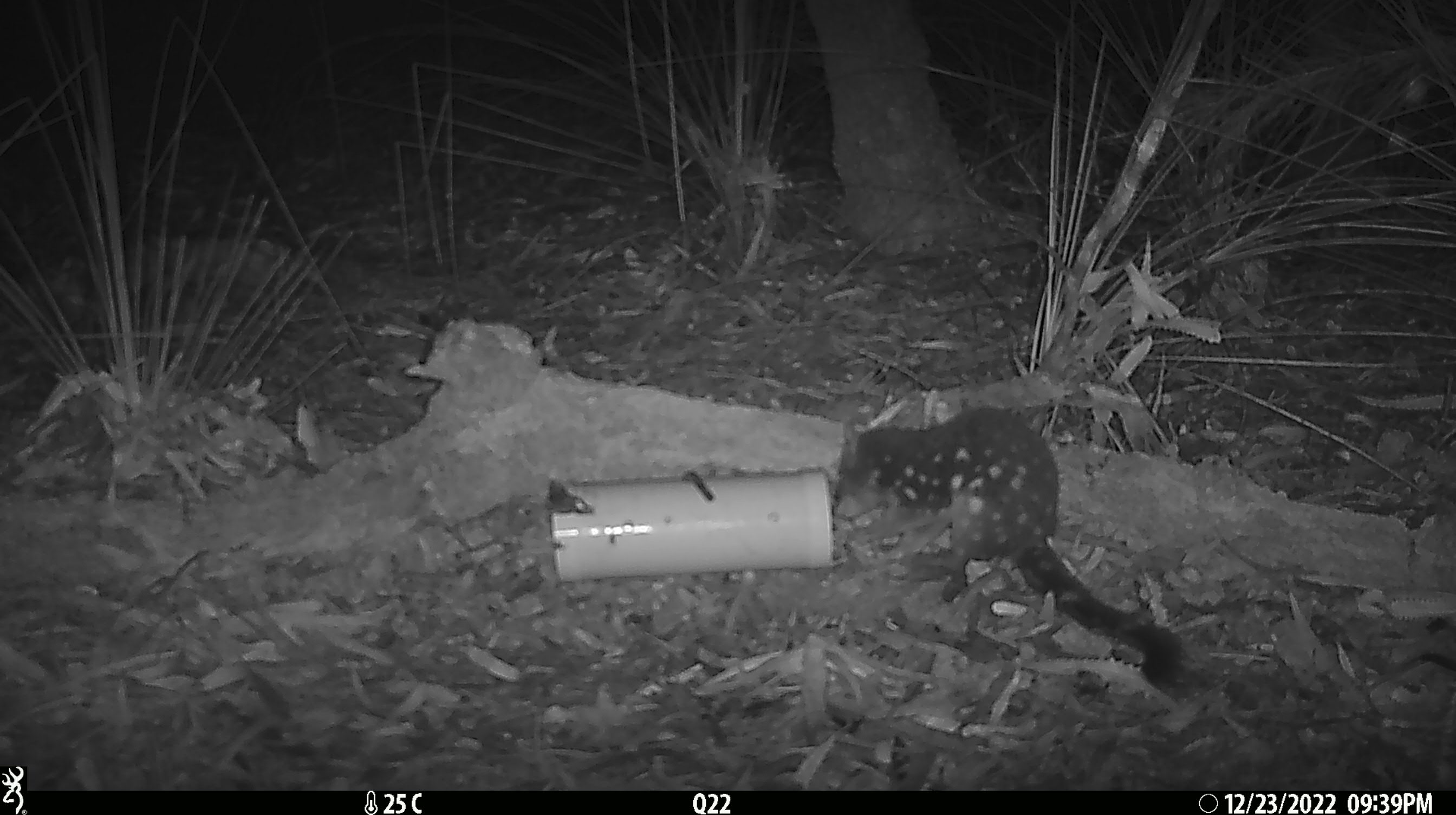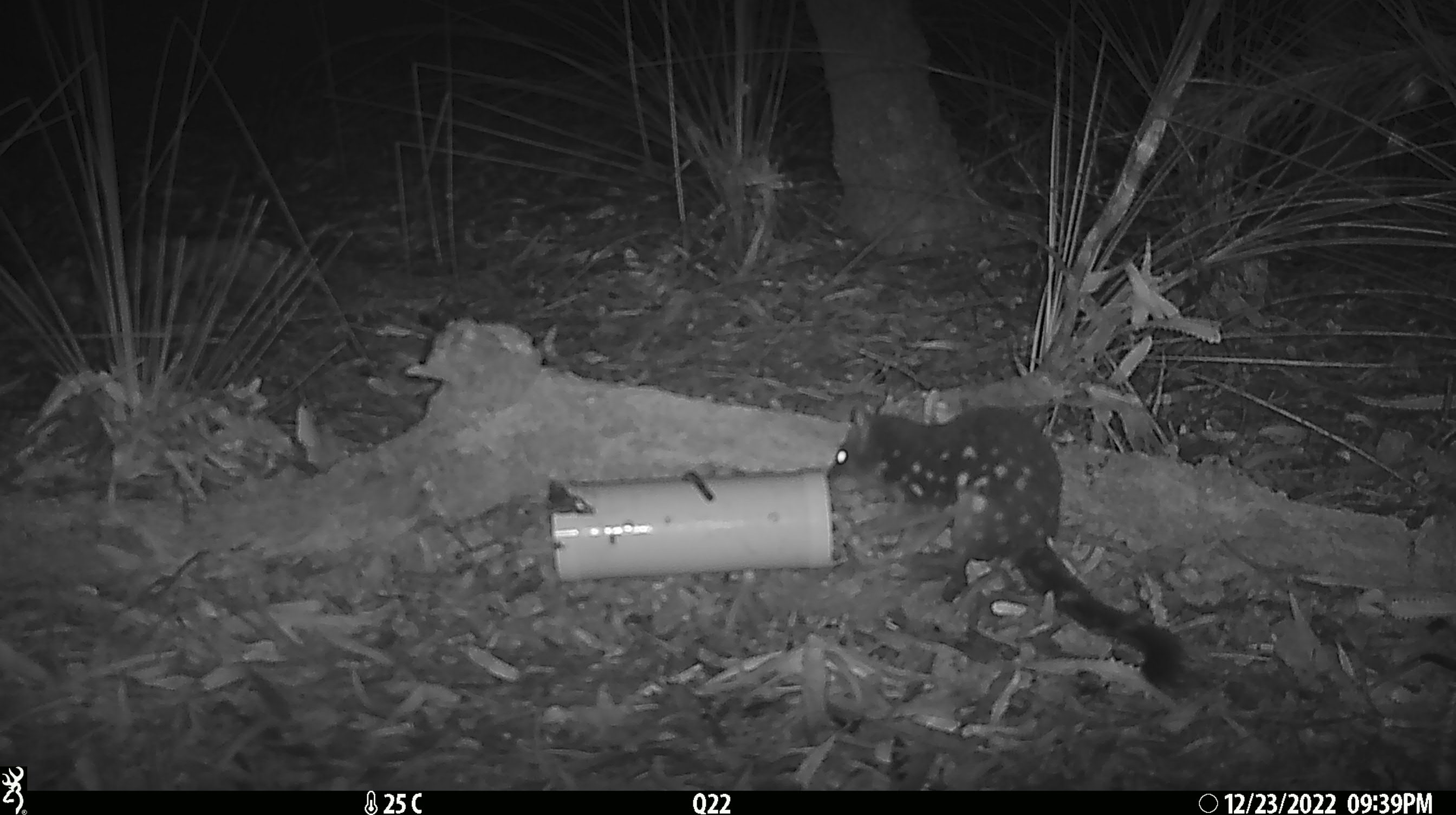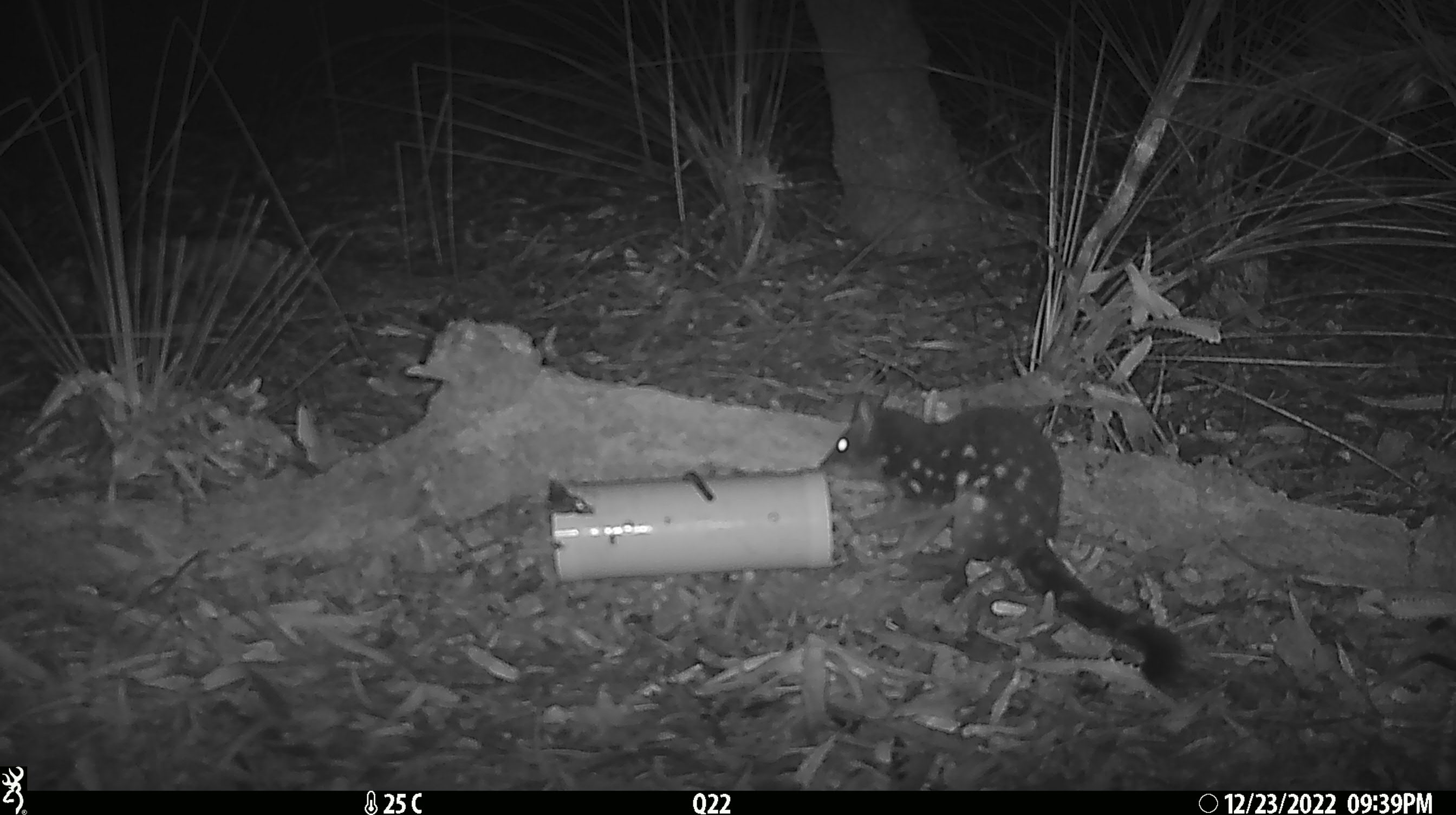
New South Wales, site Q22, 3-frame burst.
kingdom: Animalia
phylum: Chordata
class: Mammalia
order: Dasyuromorphia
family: Dasyuridae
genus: Dasyurus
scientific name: Dasyurus maculatus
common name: spotted-tailed quoll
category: quoll